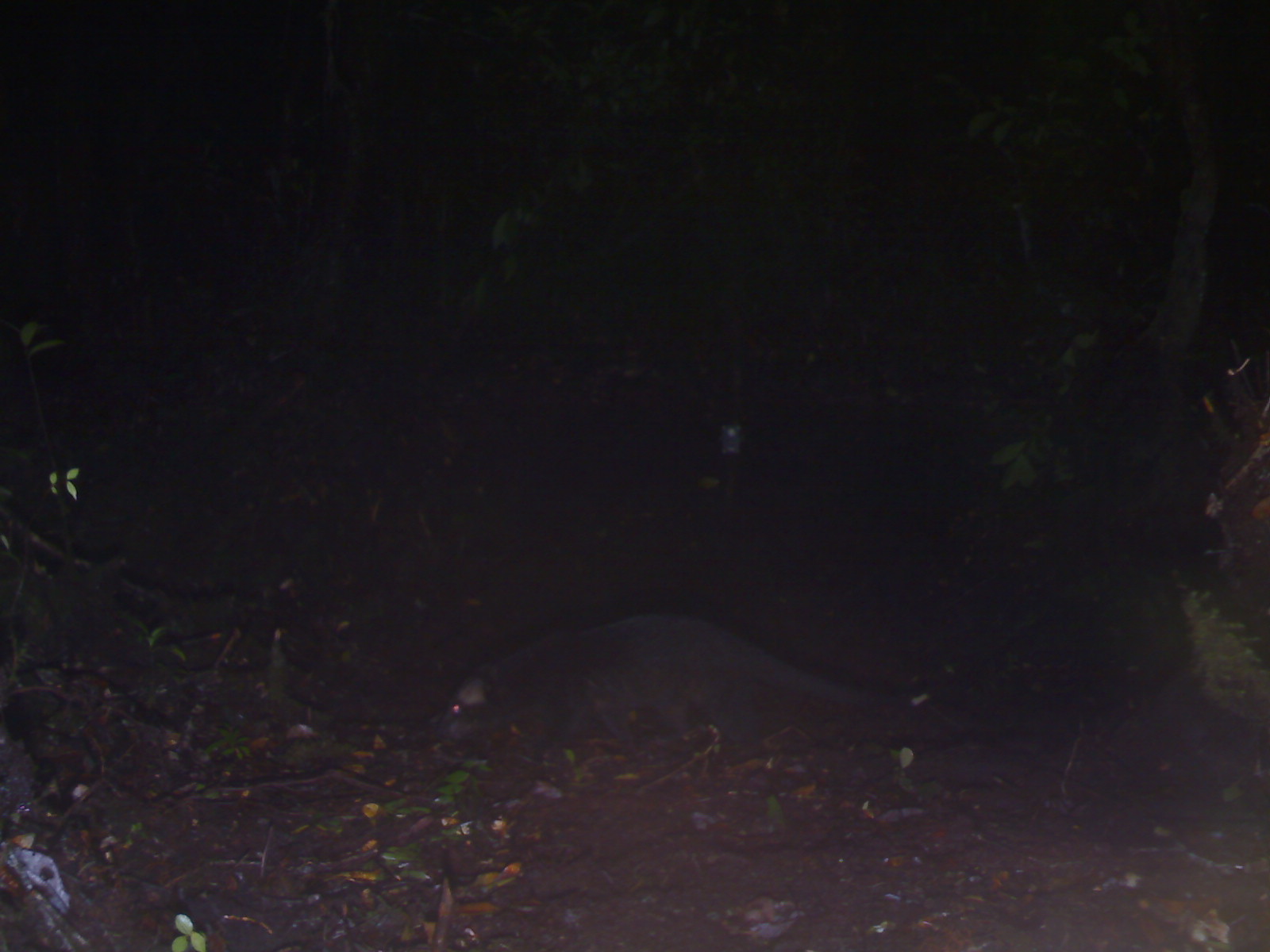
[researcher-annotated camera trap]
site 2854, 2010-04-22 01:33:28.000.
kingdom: Animalia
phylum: Chordata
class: Mammalia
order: Carnivora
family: Viverridae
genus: Paguma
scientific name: Paguma larvata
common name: masked palm civet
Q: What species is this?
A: Paguma larvata (masked palm civet).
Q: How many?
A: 1.